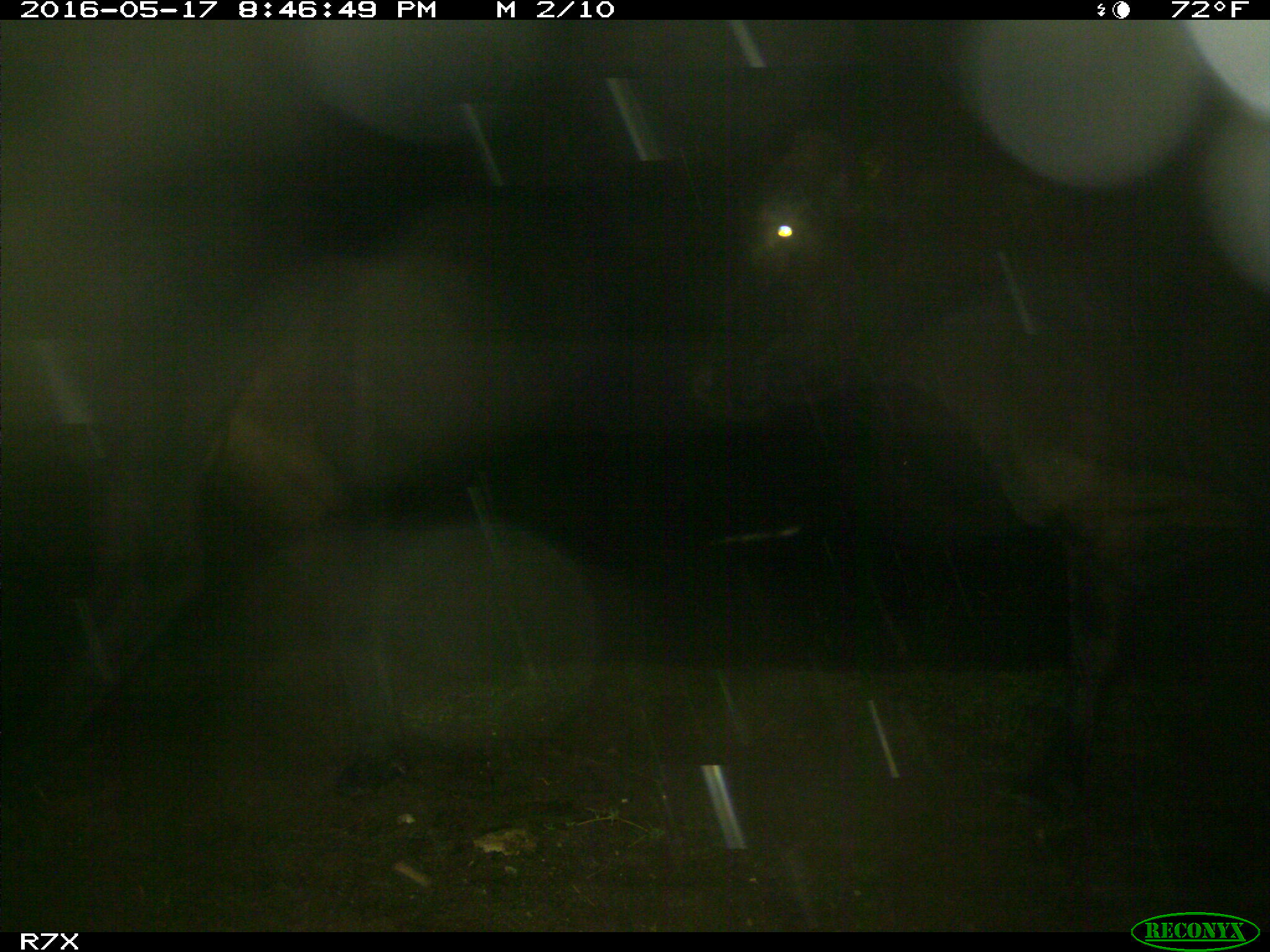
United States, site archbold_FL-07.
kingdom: Animalia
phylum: Chordata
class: Mammalia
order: Artiodactyla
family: Bovidae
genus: Bos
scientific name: Bos taurus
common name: domestic cow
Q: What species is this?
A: Bos taurus (domestic cow).